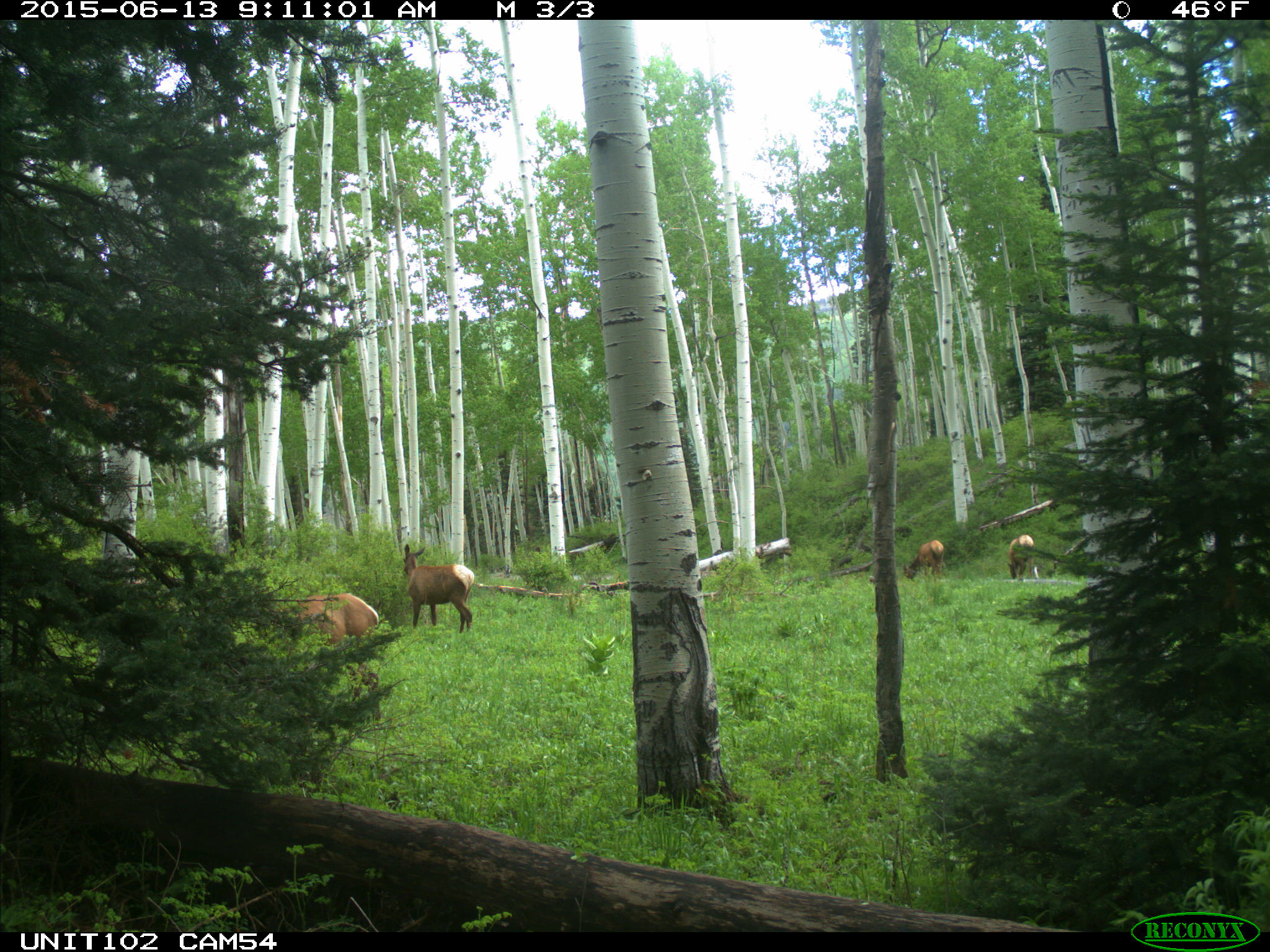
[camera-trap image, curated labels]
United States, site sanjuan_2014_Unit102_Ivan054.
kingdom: Animalia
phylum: Chordata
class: Mammalia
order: Artiodactyla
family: Cervidae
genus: Cervus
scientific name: Cervus elaphus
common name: red deer